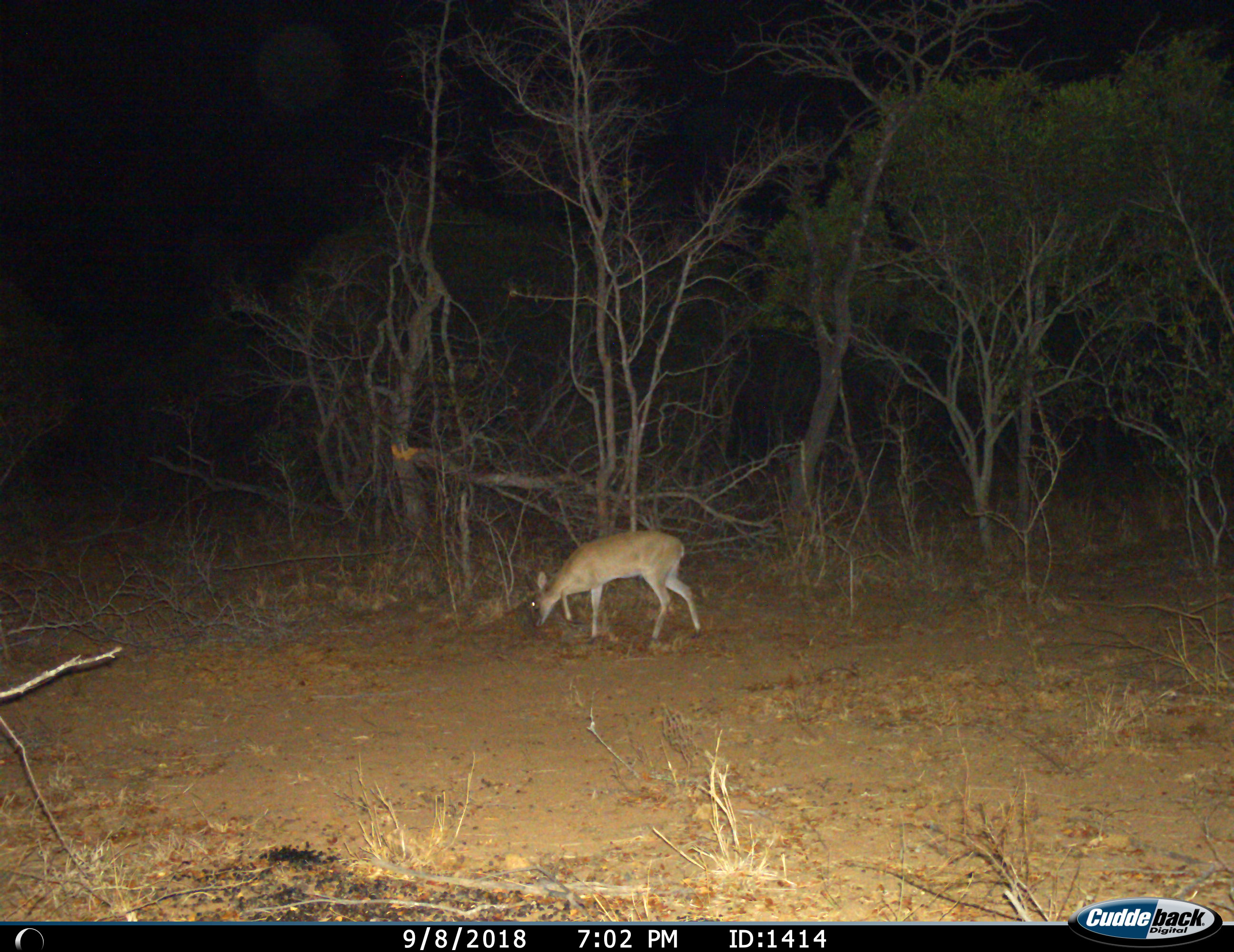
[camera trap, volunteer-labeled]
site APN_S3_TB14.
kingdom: Animalia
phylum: Chordata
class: Mammalia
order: Artiodactyla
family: Bovidae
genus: Sylvicapra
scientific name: Sylvicapra grimmia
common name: common duiker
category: duikercommongrey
Duikercommongrey (common duiker) (Sylvicapra grimmia), count 1. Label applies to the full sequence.